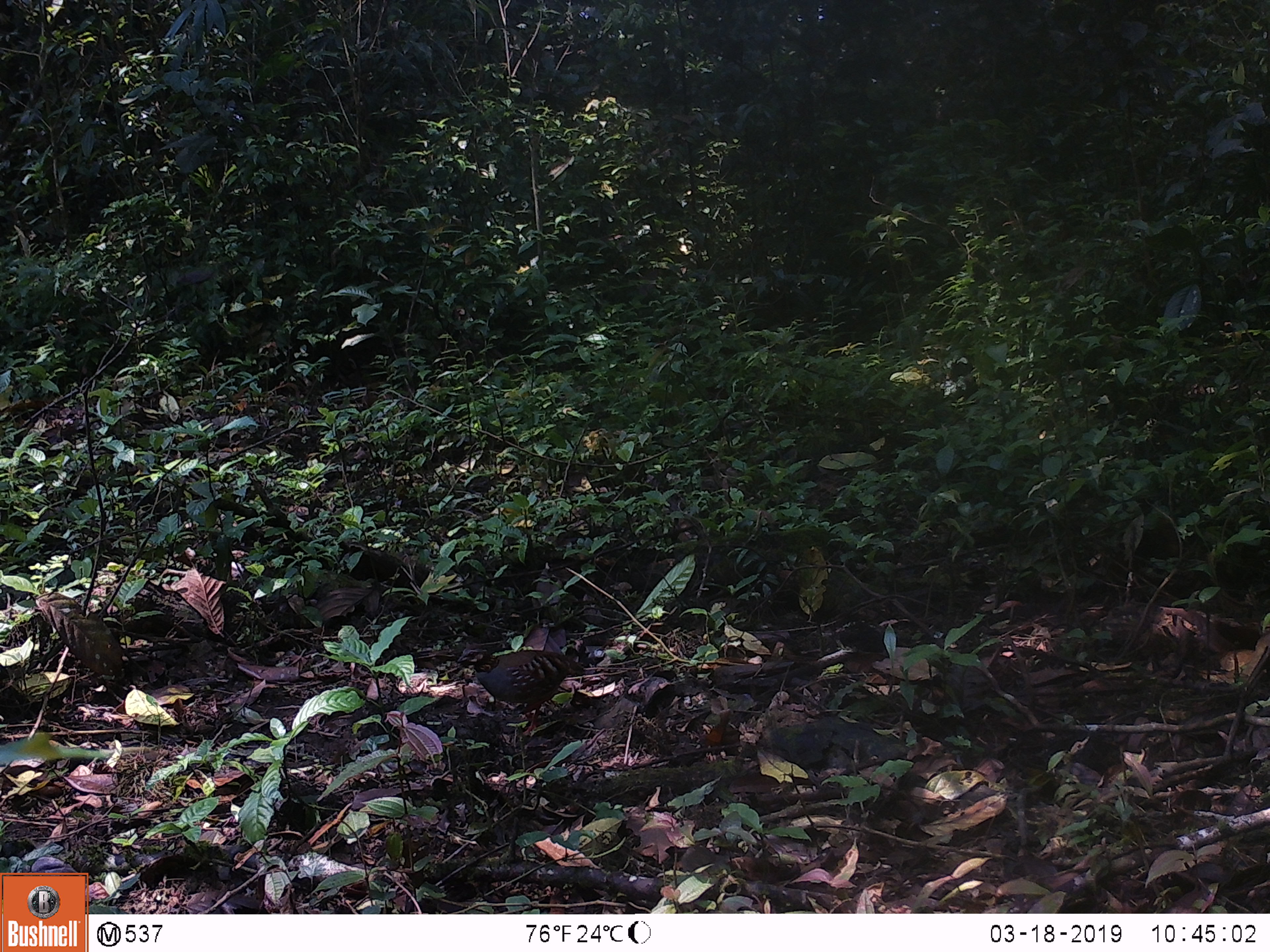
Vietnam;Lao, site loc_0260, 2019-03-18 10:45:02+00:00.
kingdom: Animalia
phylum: Chordata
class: Aves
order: Galliformes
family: Phasianidae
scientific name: Phasianidae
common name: partridge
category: unidentified partridge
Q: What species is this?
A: Unidentified partridge (partridge) (Phasianidae).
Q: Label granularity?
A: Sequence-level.